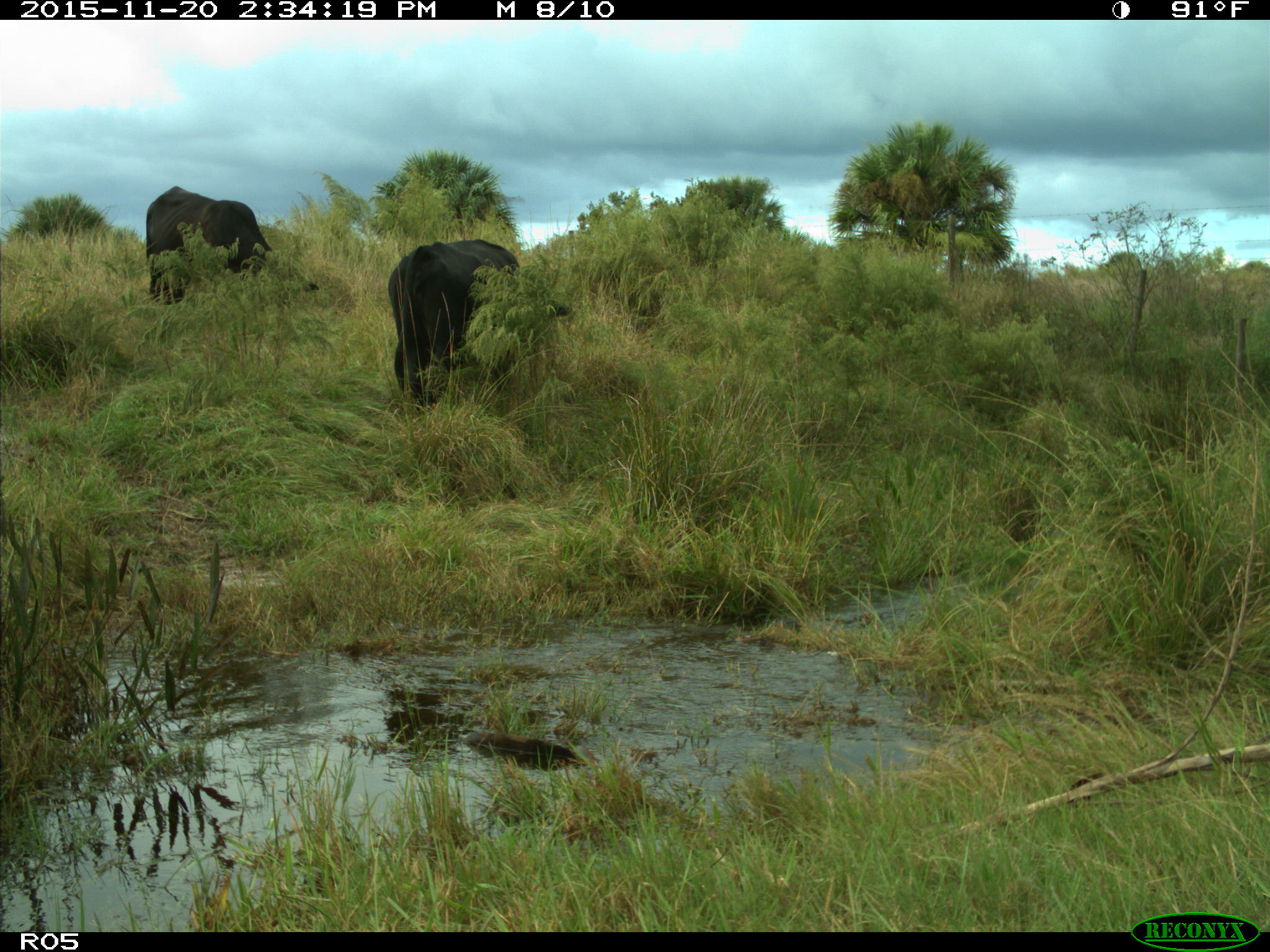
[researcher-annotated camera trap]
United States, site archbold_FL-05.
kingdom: Animalia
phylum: Chordata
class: Mammalia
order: Artiodactyla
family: Bovidae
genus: Bos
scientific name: Bos taurus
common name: domestic cow